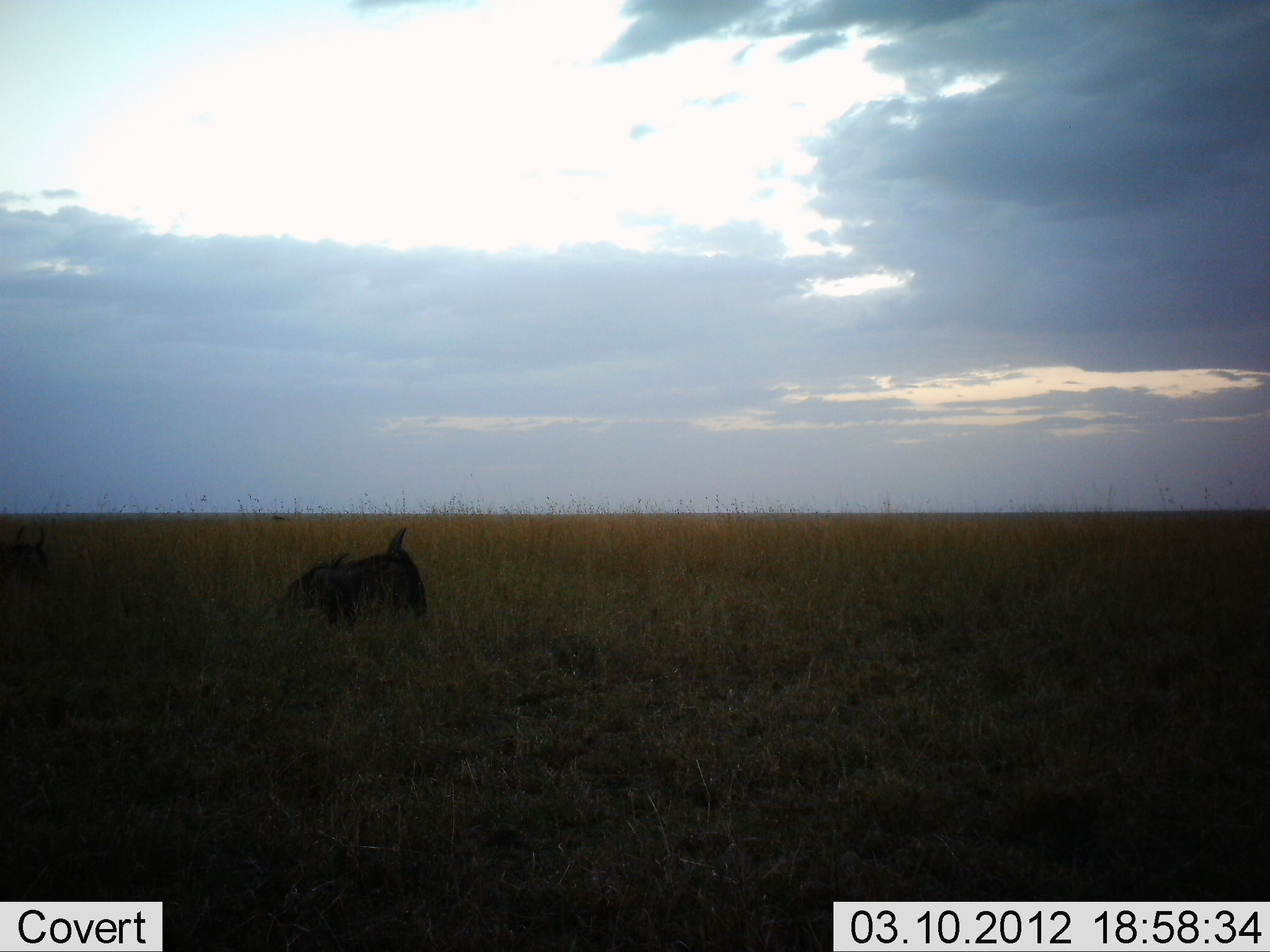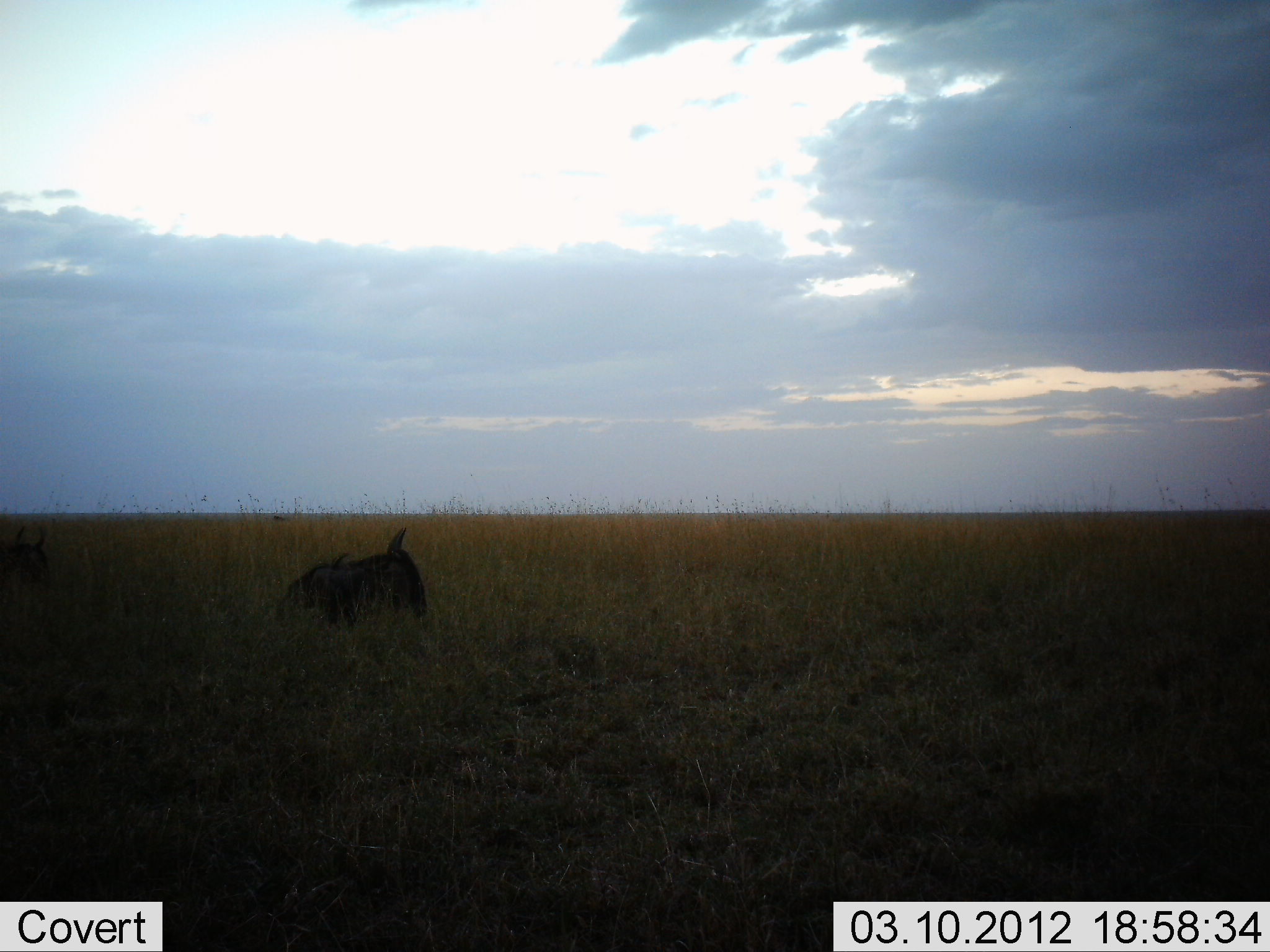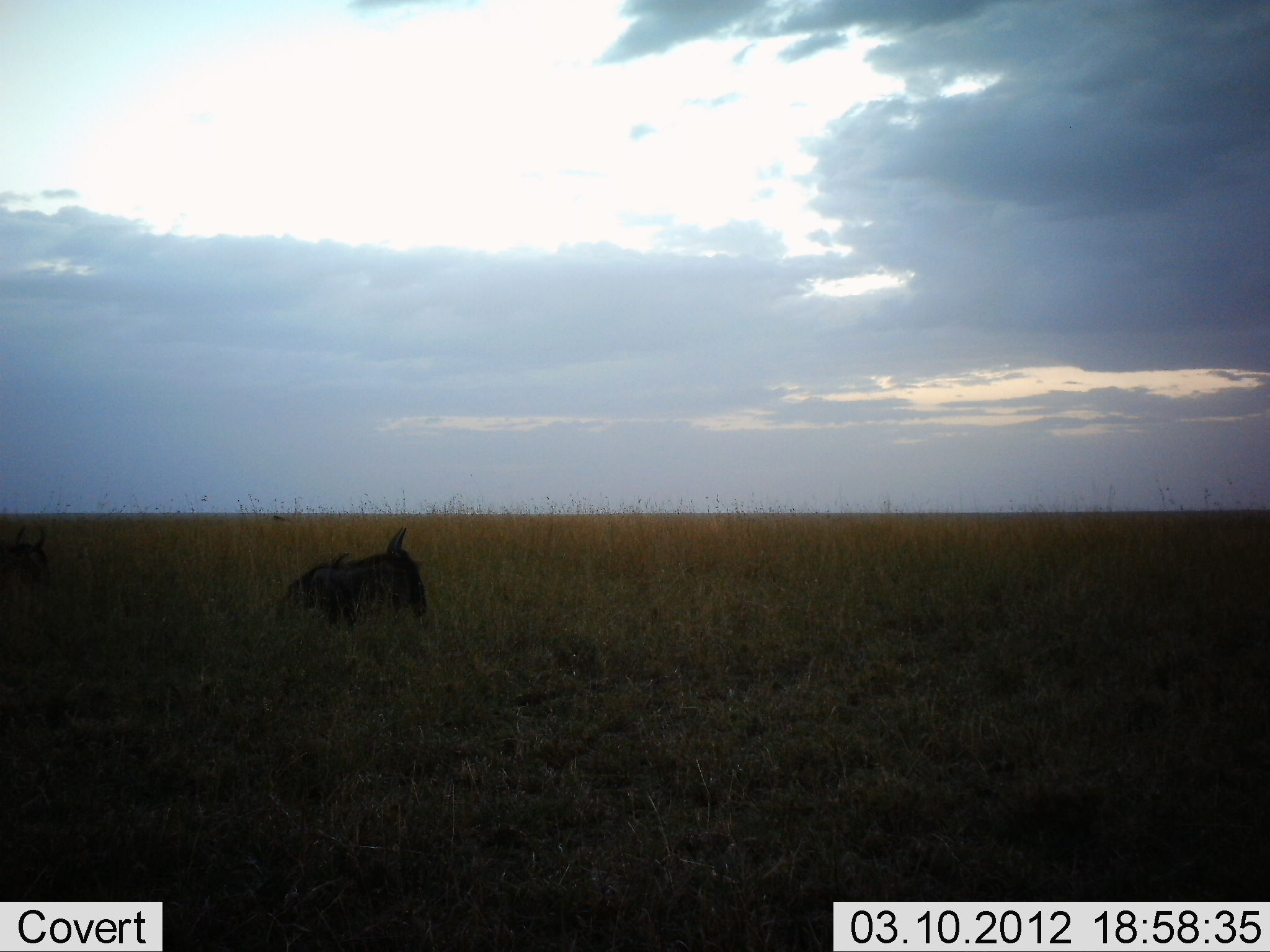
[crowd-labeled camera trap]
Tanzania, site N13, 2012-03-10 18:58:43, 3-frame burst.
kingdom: Animalia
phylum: Chordata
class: Mammalia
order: Artiodactyla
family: Bovidae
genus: Connochaetes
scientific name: Connochaetes taurinus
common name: blue wildebeest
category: wildebeest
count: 2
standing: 0%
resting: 100%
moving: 0%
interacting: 0%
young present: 0%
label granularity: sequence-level